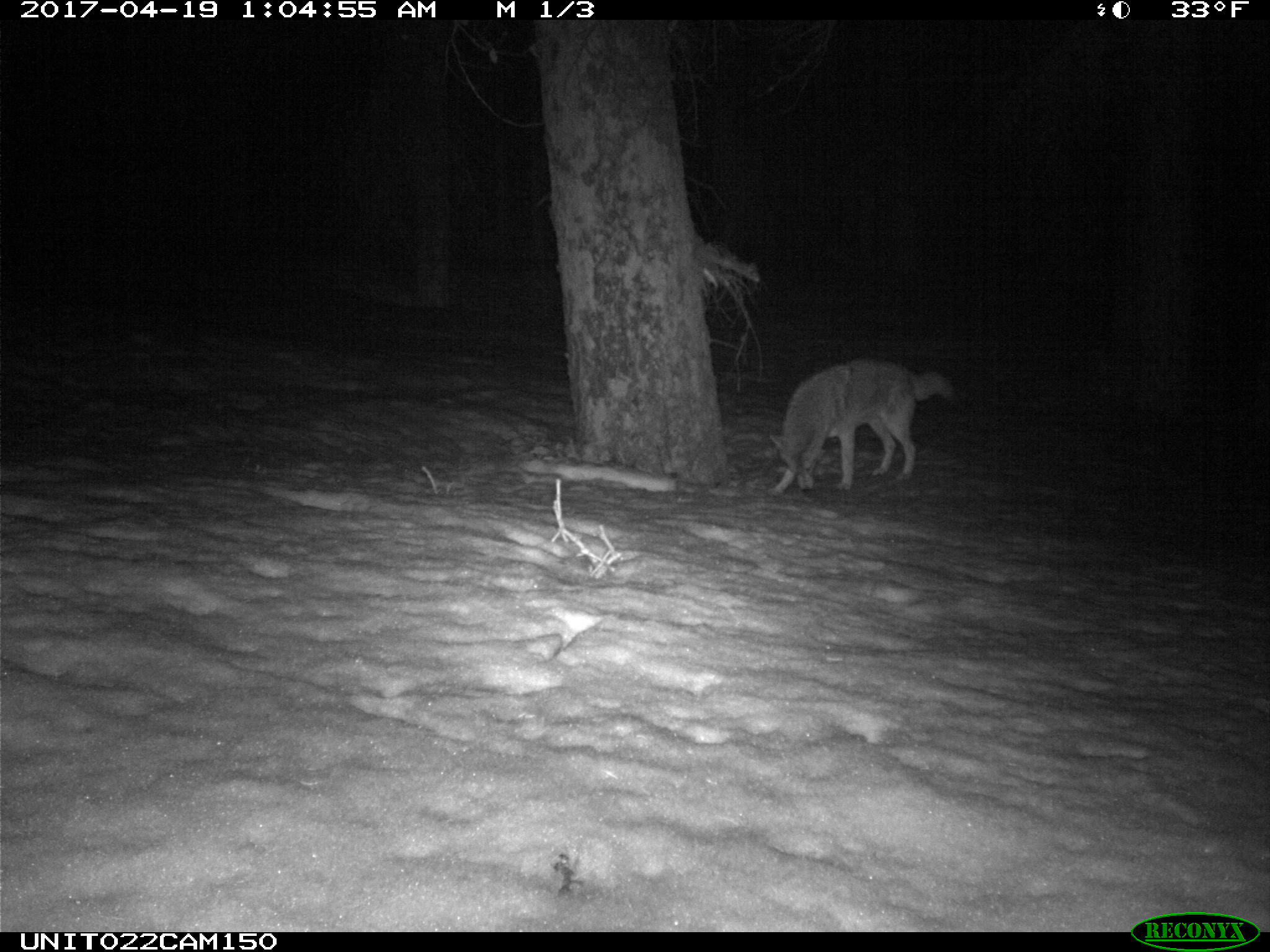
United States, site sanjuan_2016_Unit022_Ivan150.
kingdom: Animalia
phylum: Chordata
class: Mammalia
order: Carnivora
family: Canidae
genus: Canis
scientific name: Canis latrans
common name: coyote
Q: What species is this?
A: Canis latrans (coyote).